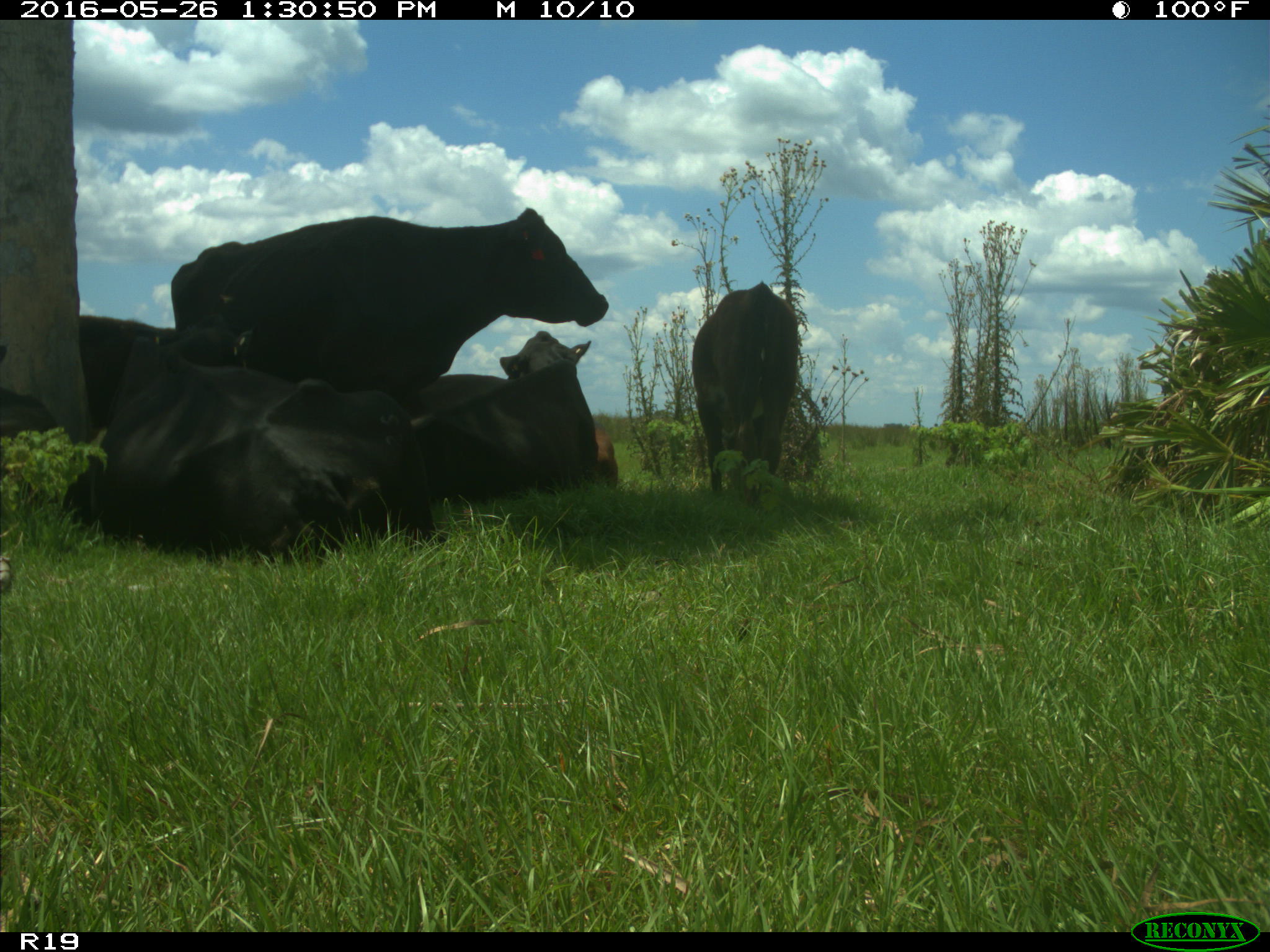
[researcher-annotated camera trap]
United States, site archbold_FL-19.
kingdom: Animalia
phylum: Chordata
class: Mammalia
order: Artiodactyla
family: Bovidae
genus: Bos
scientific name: Bos taurus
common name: domestic cow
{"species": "Bos taurus (domestic cow)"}